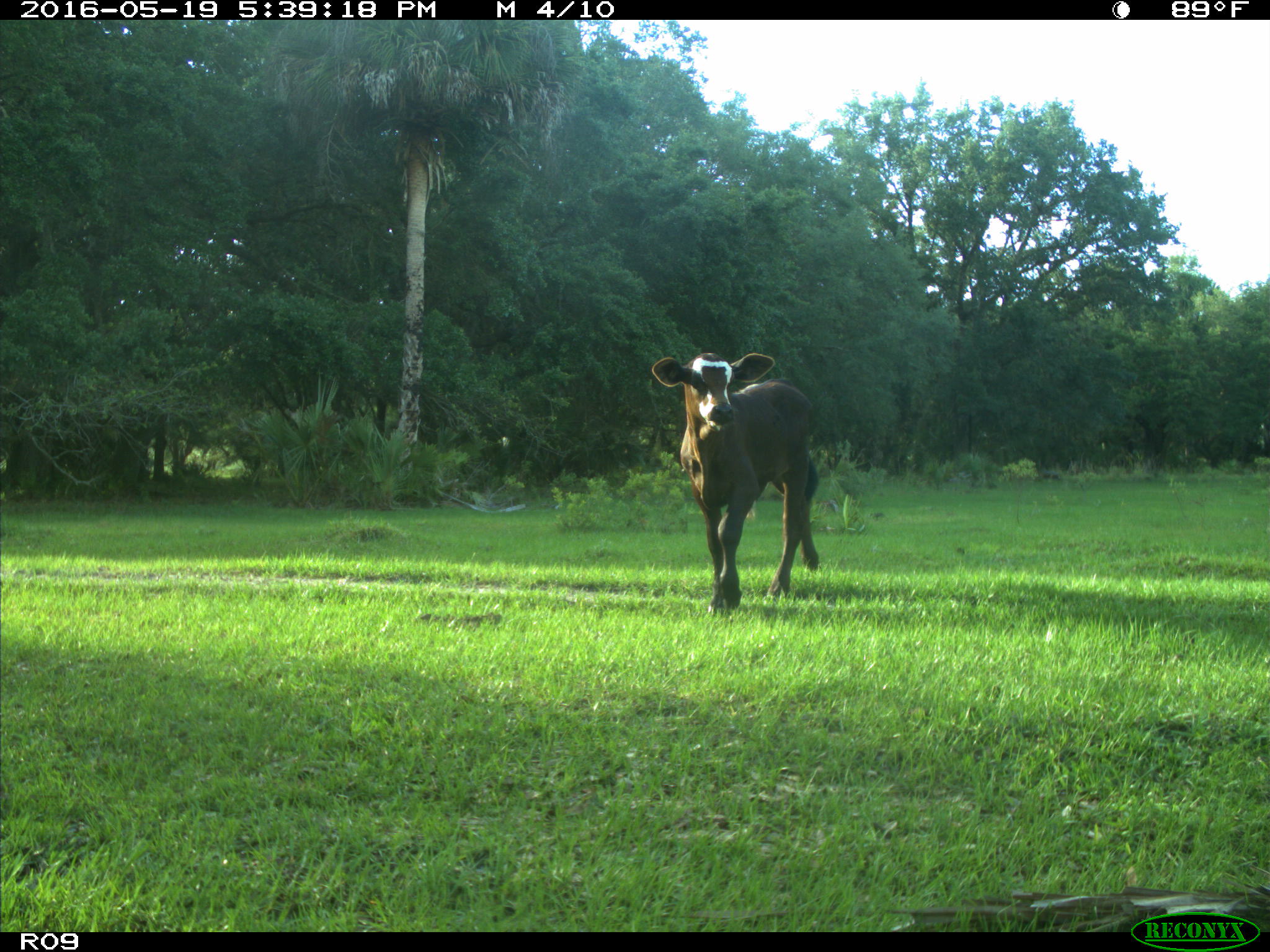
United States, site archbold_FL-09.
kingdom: Animalia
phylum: Chordata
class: Mammalia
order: Artiodactyla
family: Bovidae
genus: Bos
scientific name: Bos taurus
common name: domestic cow